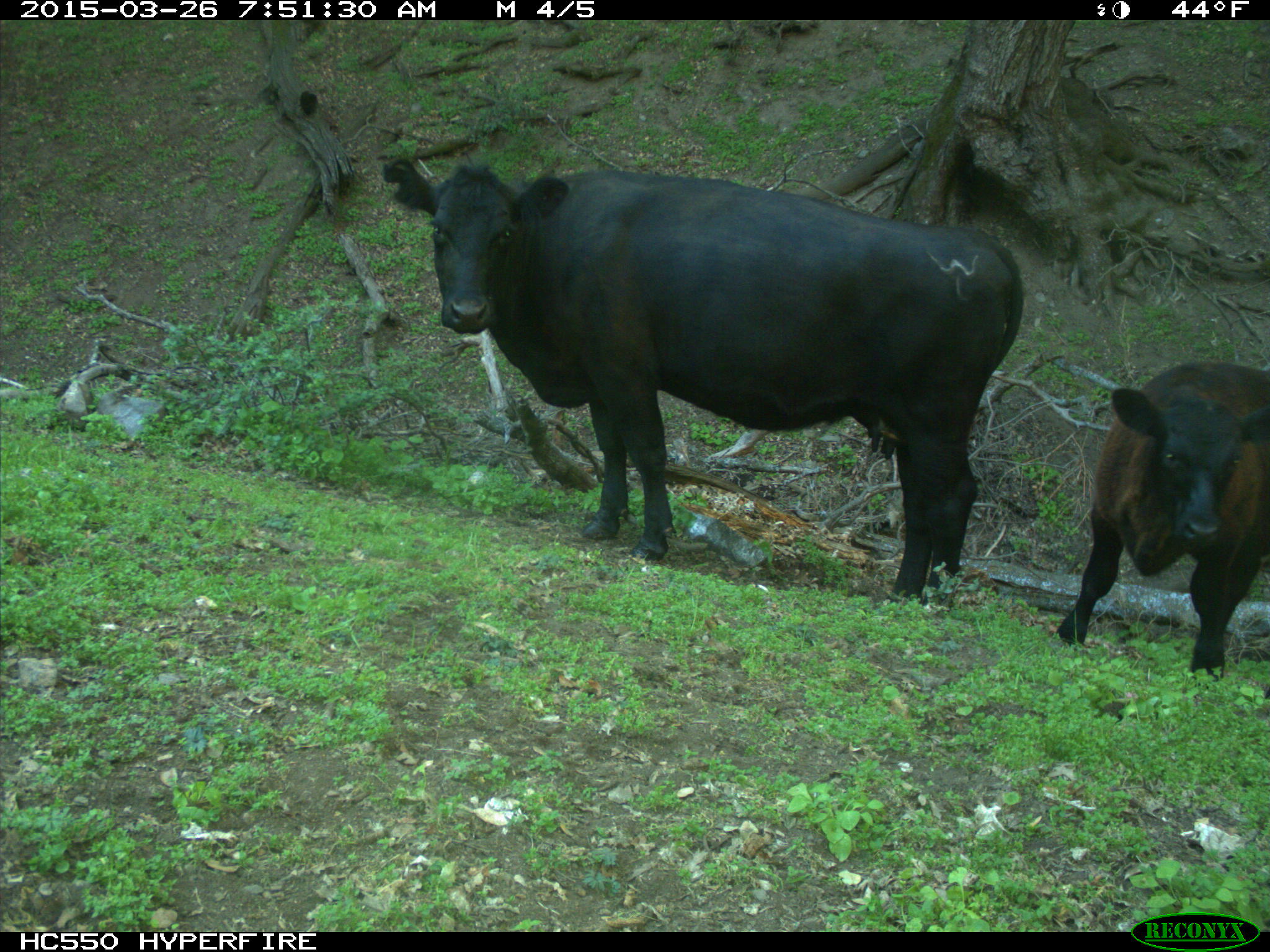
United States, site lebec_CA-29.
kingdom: Animalia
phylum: Chordata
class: Mammalia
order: Artiodactyla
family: Bovidae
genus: Bos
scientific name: Bos taurus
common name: domestic cow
Bos taurus (domestic cow).